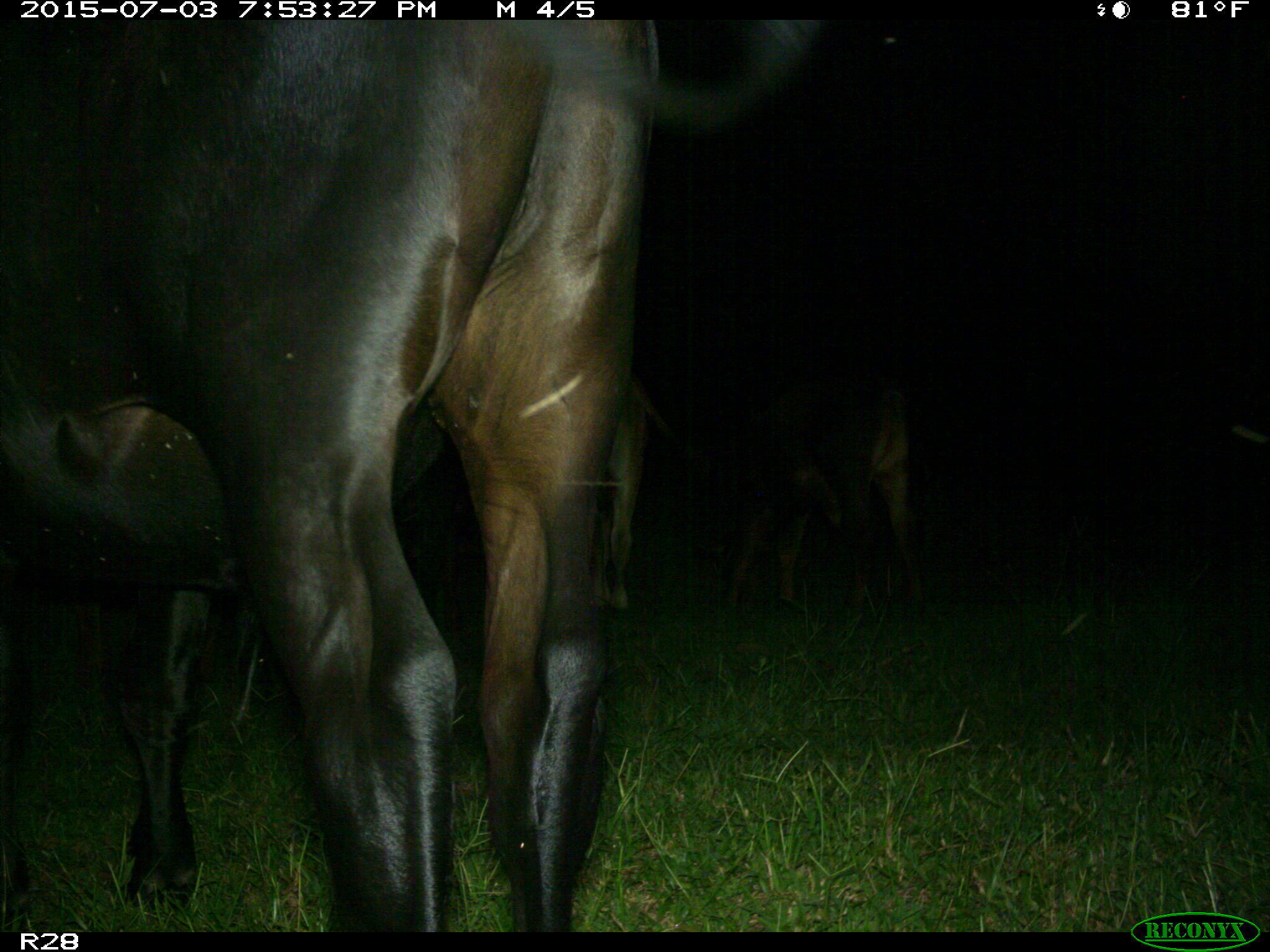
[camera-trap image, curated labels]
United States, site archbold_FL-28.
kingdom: Animalia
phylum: Chordata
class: Mammalia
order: Artiodactyla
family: Bovidae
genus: Bos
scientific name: Bos taurus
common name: domestic cow